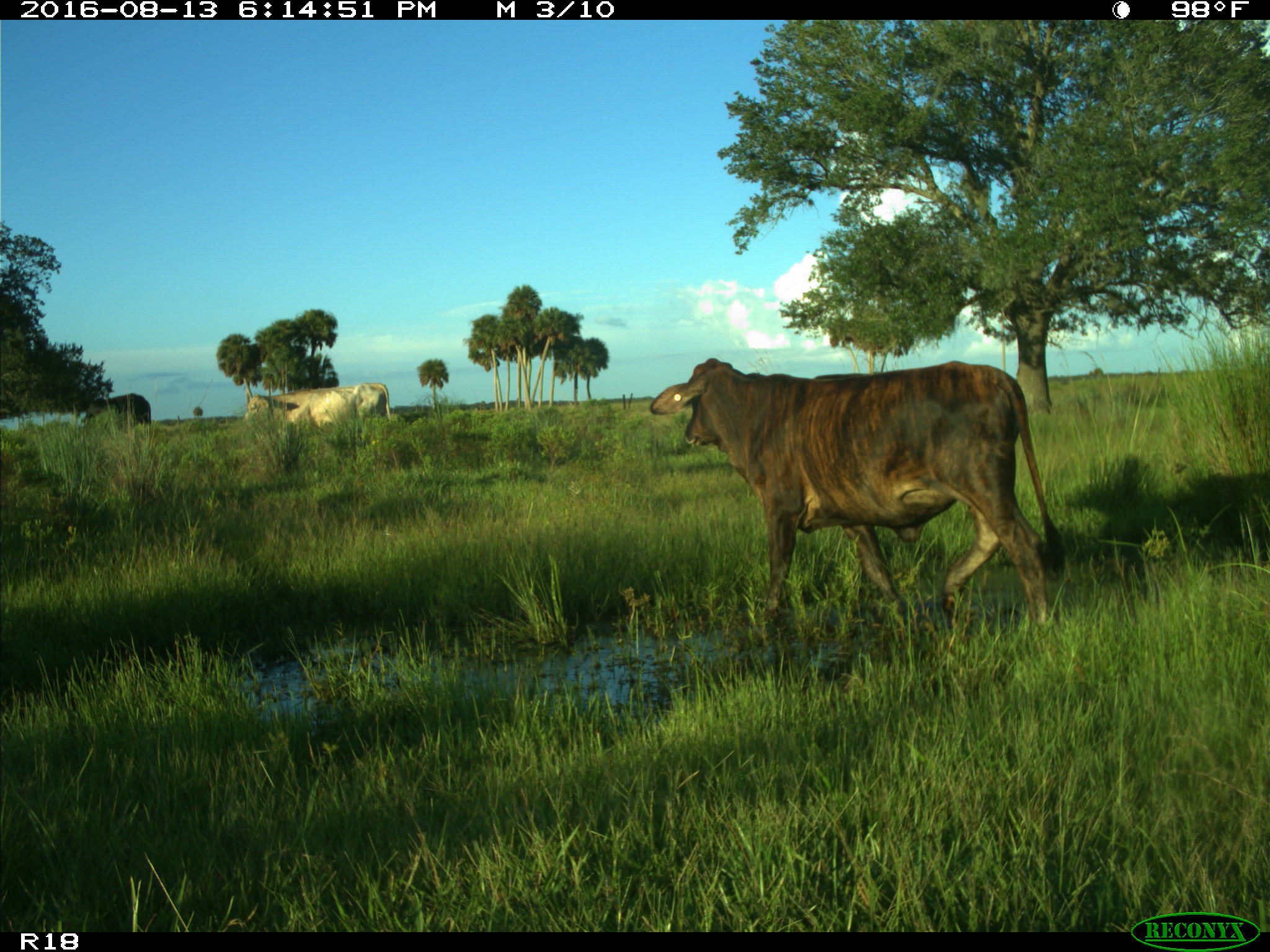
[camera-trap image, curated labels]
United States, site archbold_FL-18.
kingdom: Animalia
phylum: Chordata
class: Mammalia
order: Artiodactyla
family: Bovidae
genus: Bos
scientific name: Bos taurus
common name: domestic cow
Bos taurus (domestic cow).